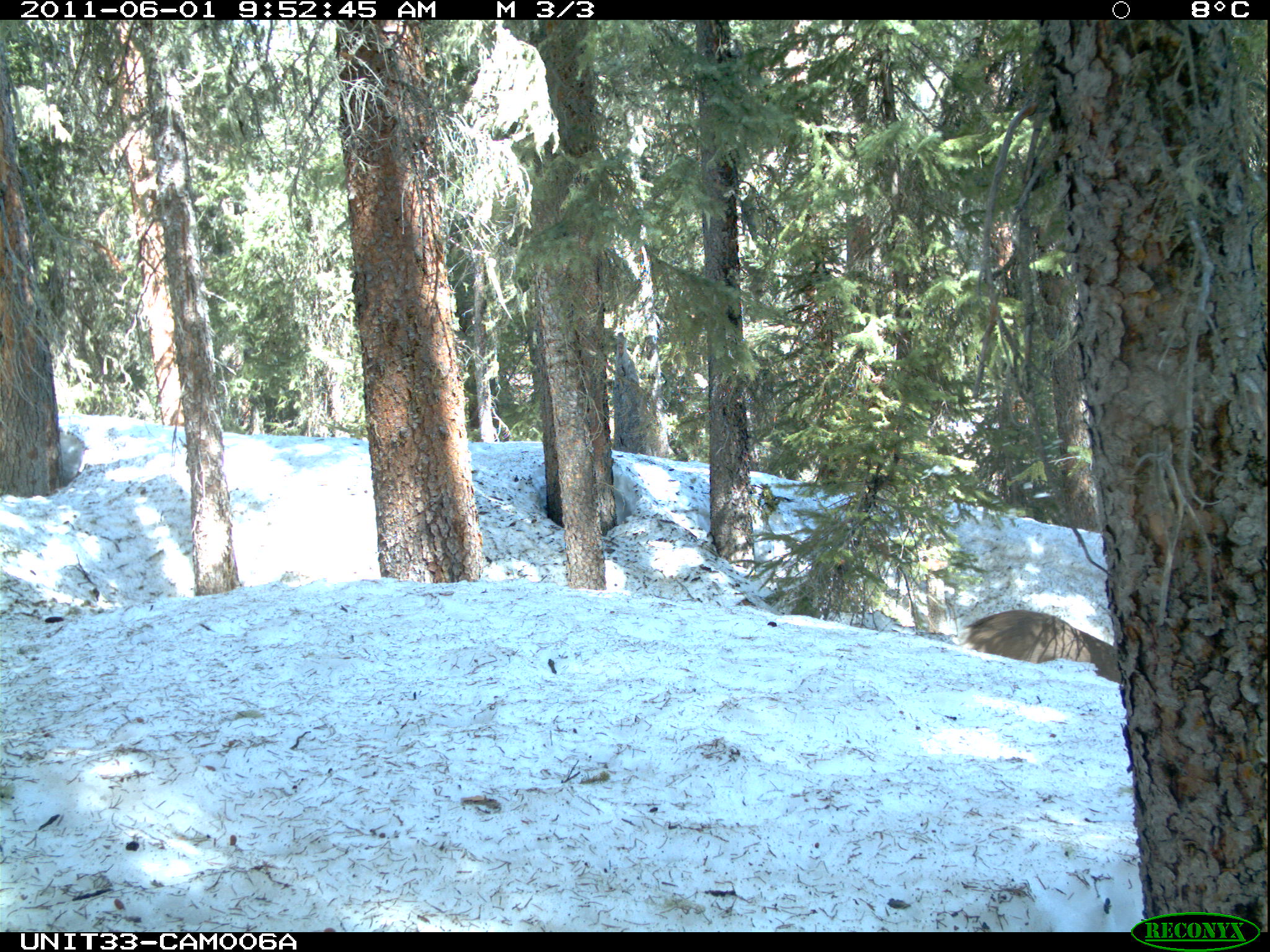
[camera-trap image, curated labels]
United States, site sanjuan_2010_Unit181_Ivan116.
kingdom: Animalia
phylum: Chordata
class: Mammalia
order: Artiodactyla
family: Cervidae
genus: Odocoileus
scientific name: Odocoileus hemionus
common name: mule deer